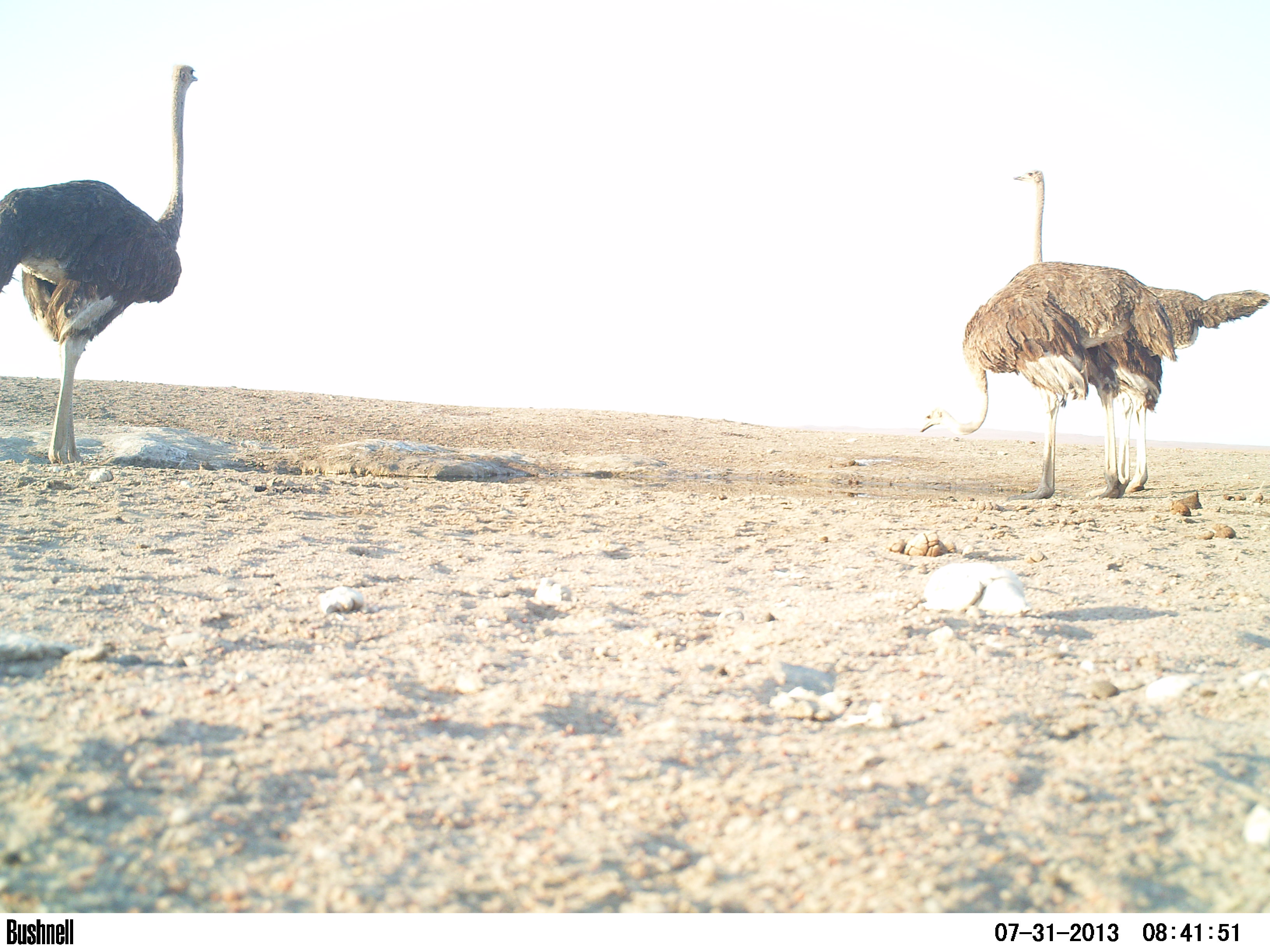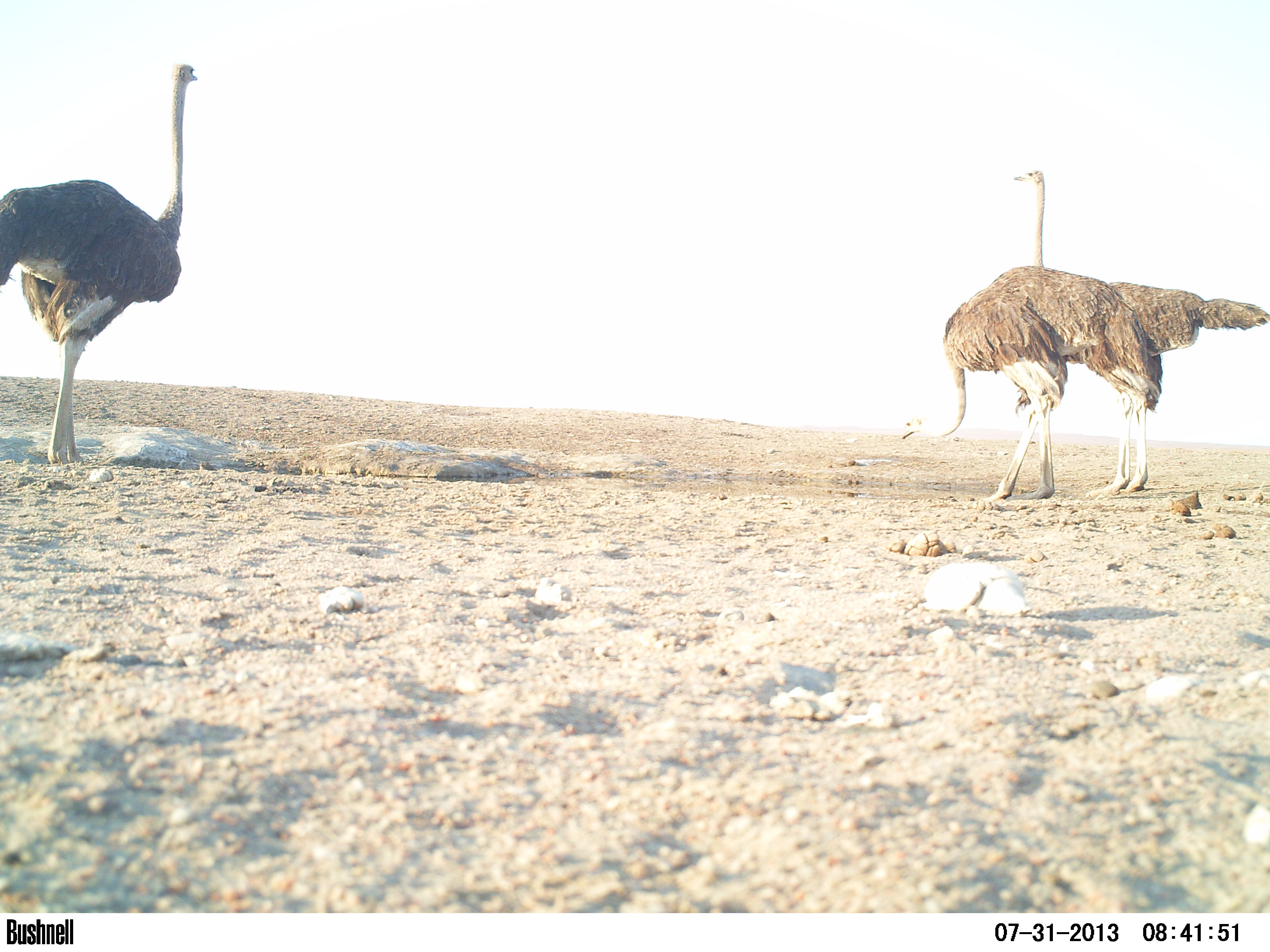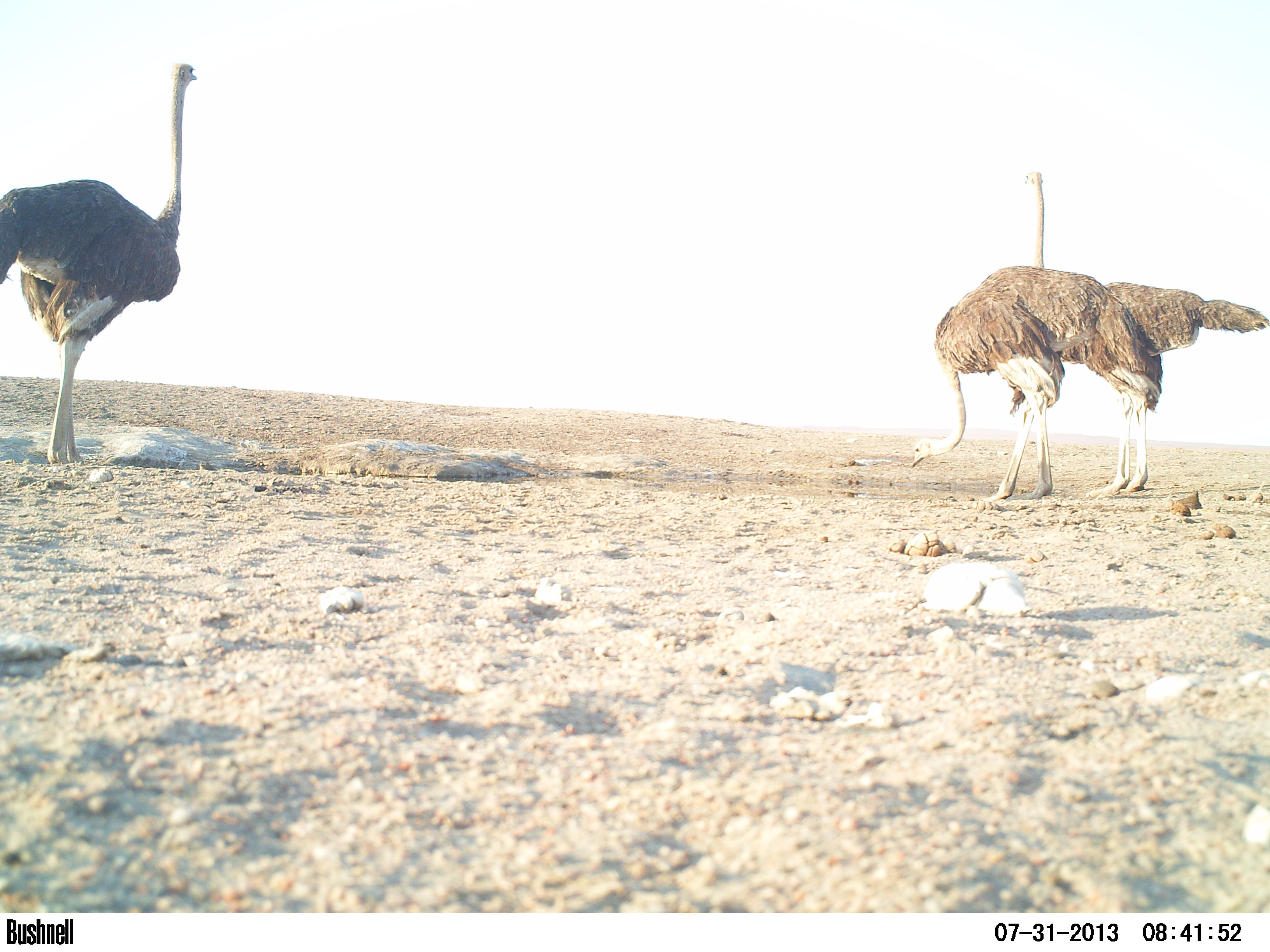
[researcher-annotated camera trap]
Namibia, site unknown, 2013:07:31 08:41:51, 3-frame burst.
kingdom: Animalia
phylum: Chordata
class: Aves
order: Struthioniformes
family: Struthionidae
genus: Struthio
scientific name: Struthio camelus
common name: common ostrich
Struthio camelus (common ostrich).